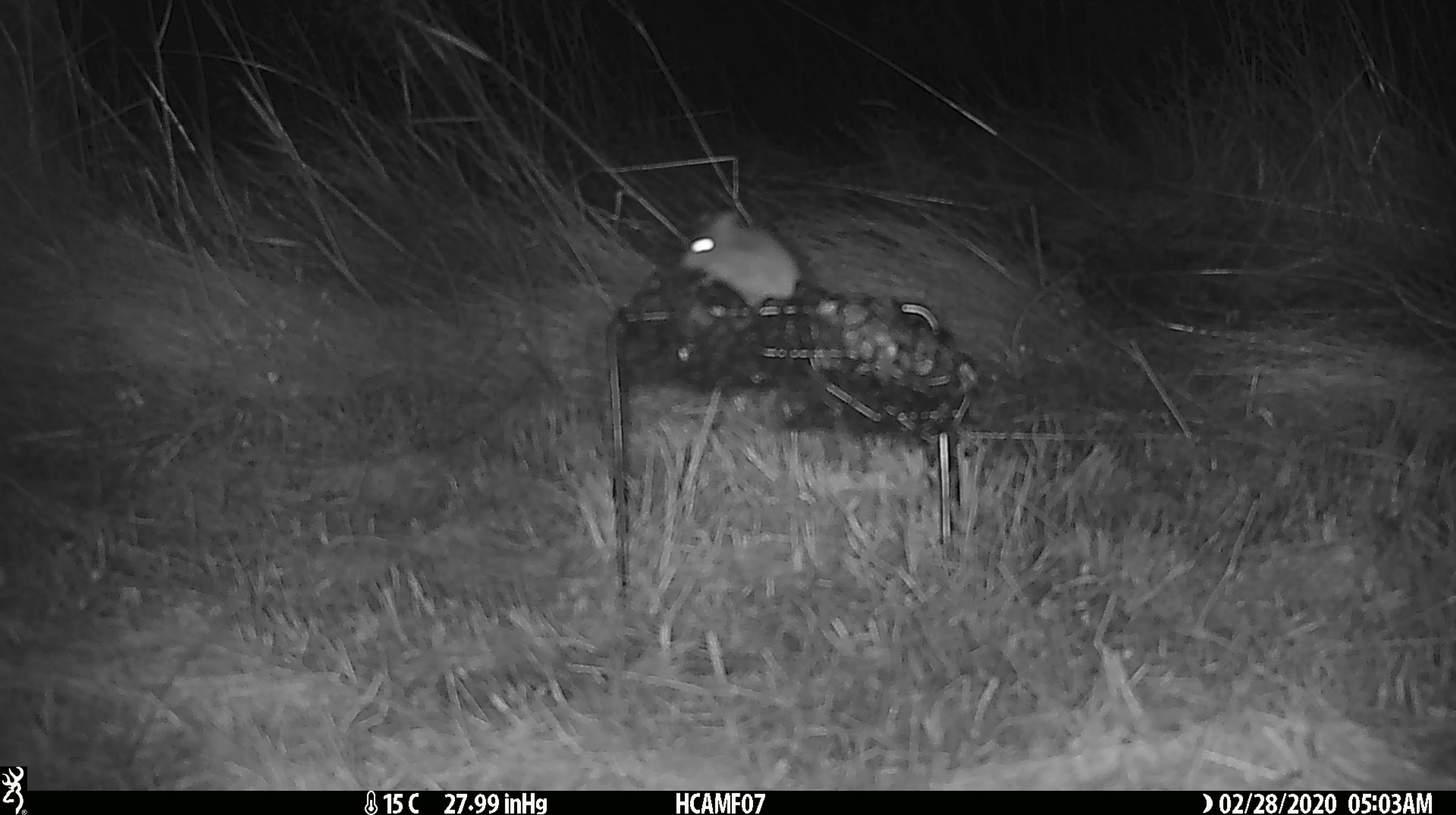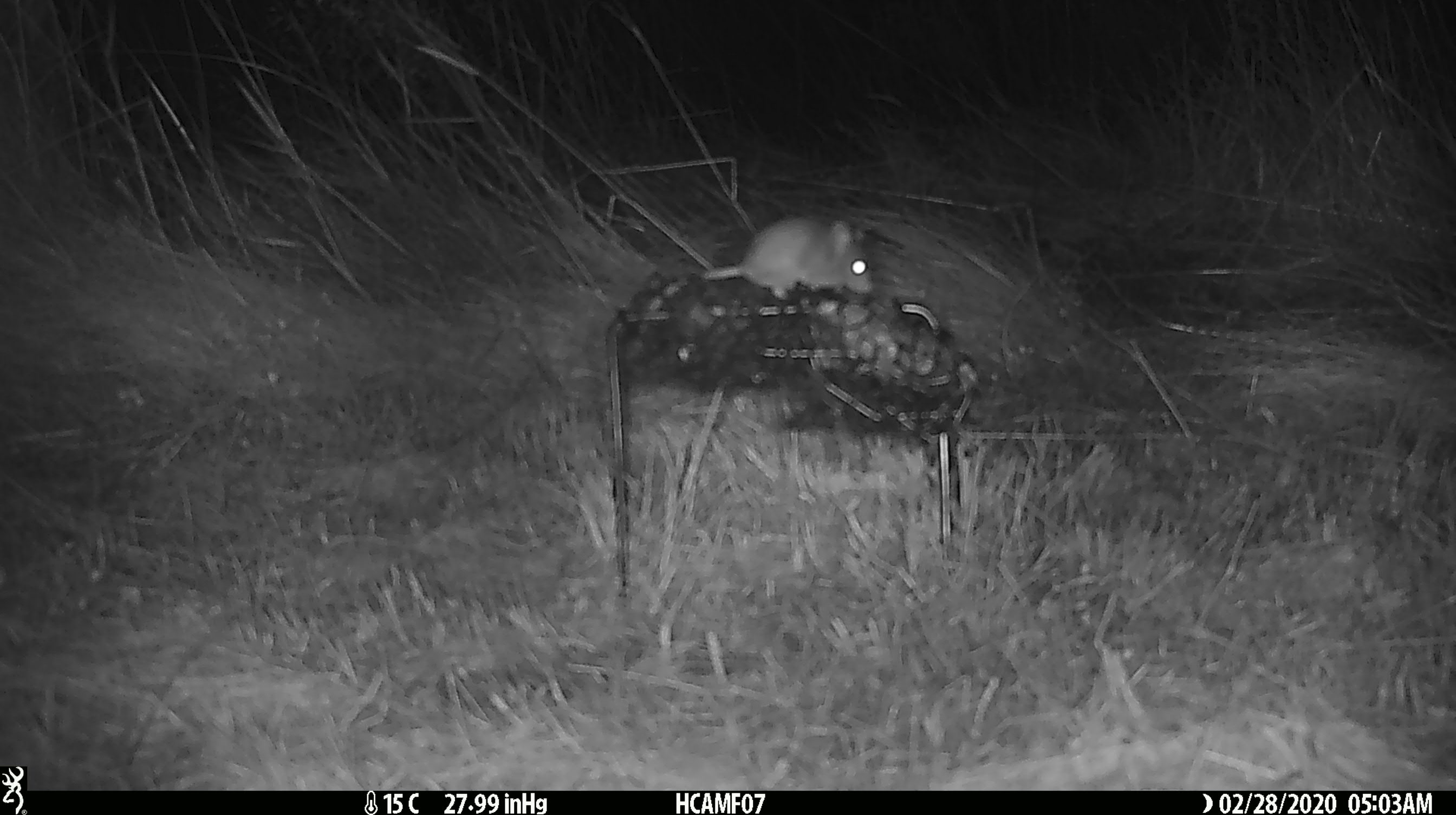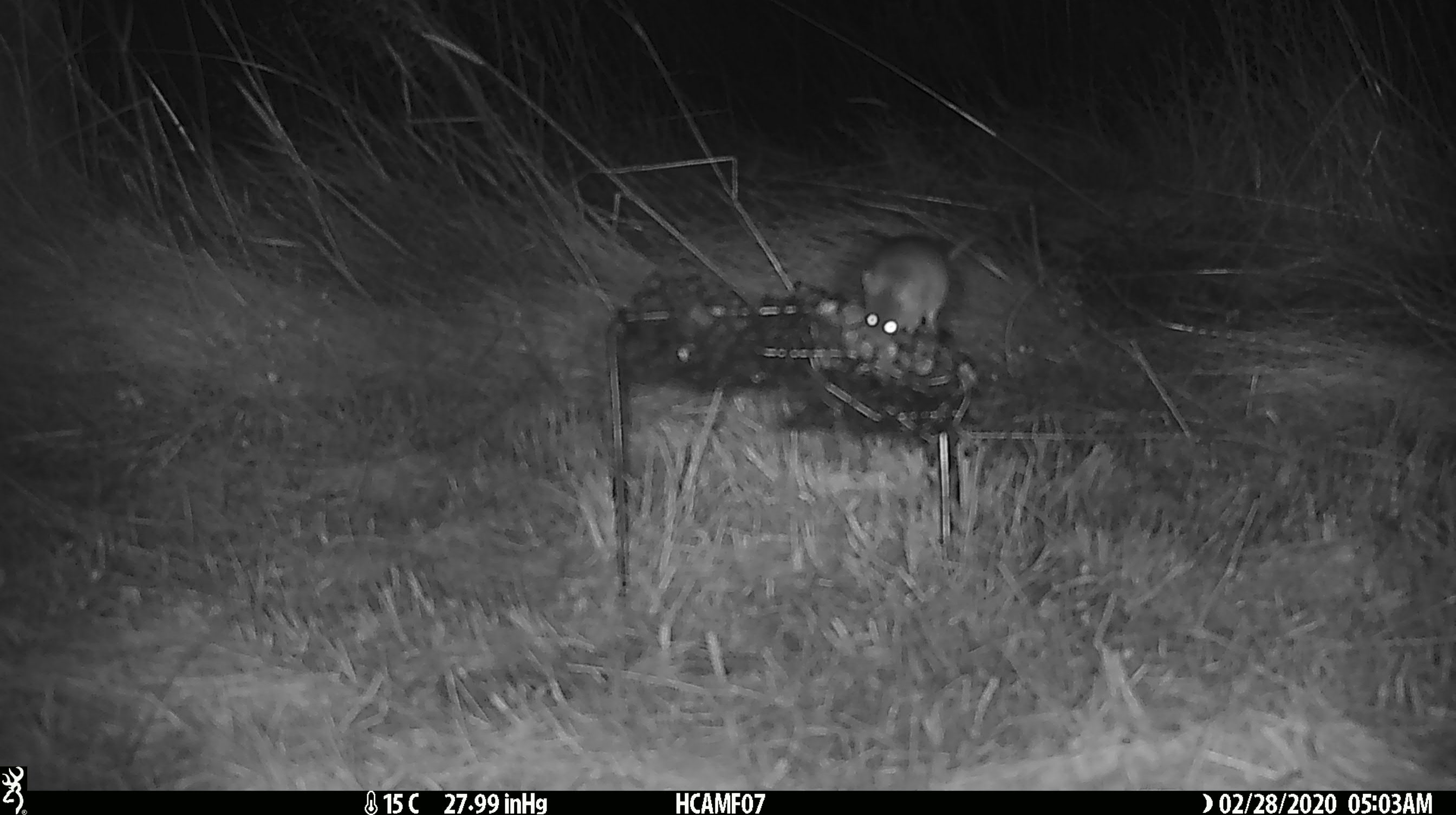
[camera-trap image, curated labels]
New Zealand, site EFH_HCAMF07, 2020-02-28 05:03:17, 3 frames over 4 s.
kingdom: Animalia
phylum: Chordata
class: Mammalia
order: Rodentia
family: Muridae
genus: Mus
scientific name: Mus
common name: mouse